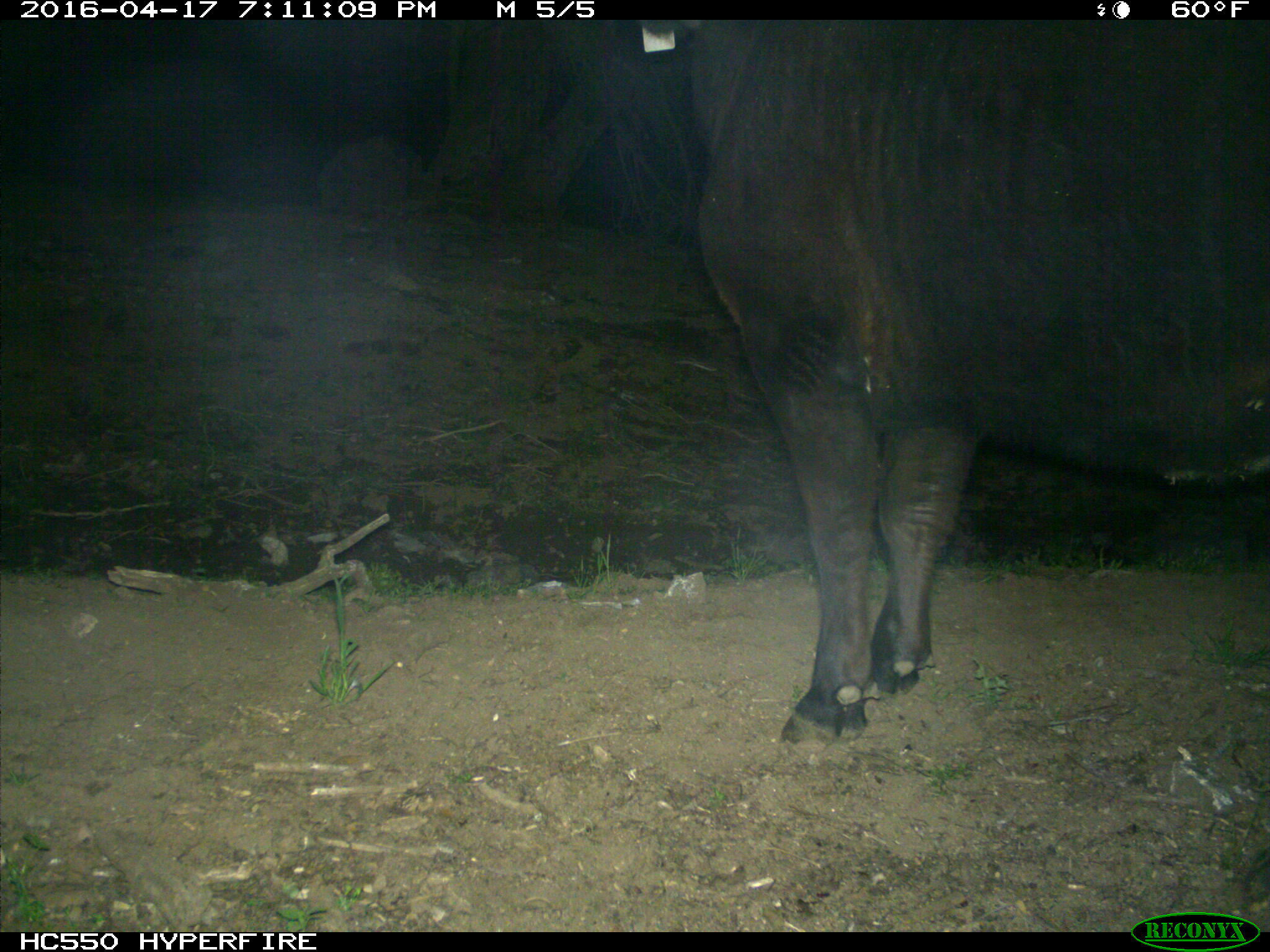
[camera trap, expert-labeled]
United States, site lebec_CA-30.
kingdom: Animalia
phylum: Chordata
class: Mammalia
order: Artiodactyla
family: Bovidae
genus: Bos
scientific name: Bos taurus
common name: domestic cow